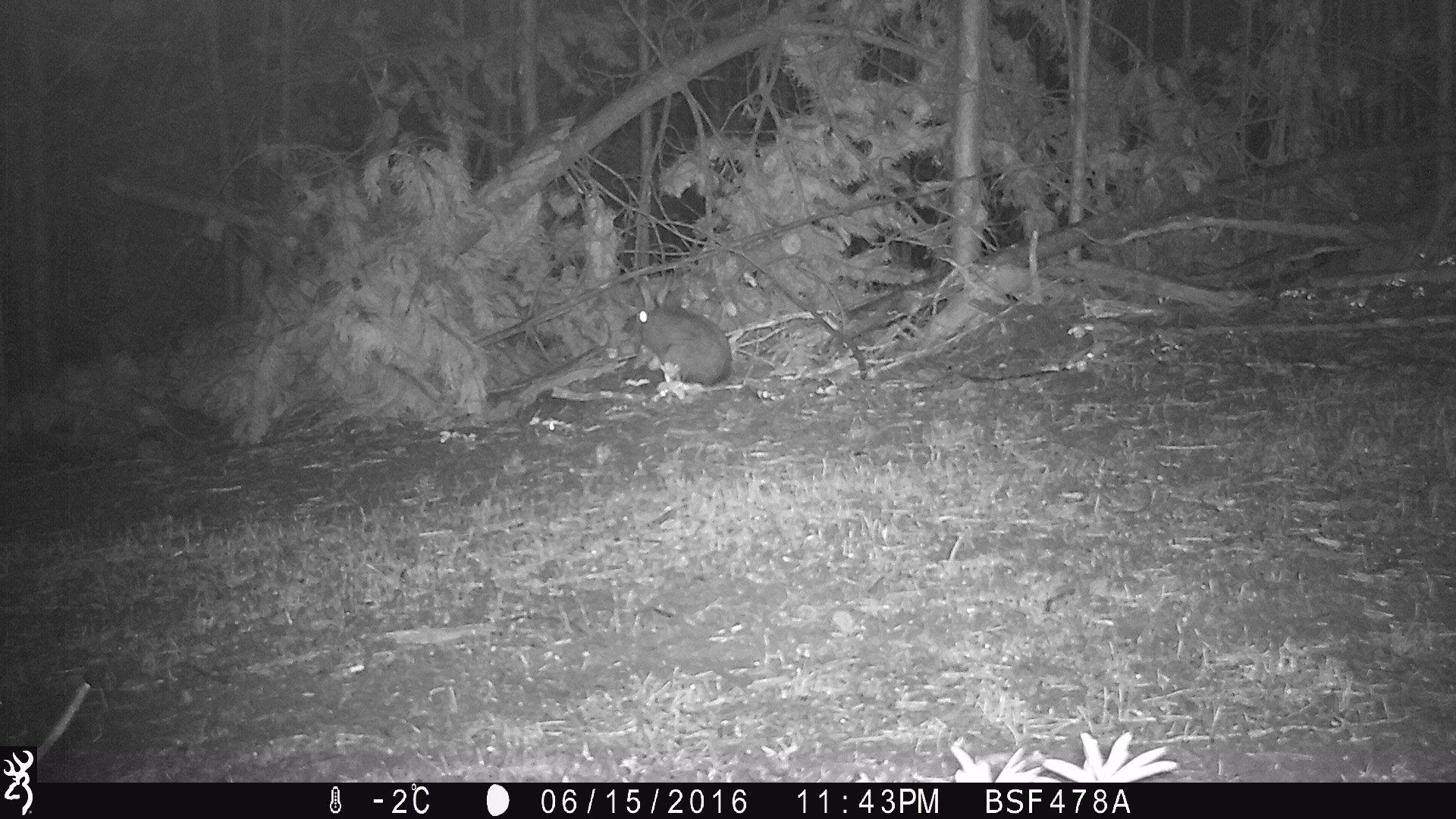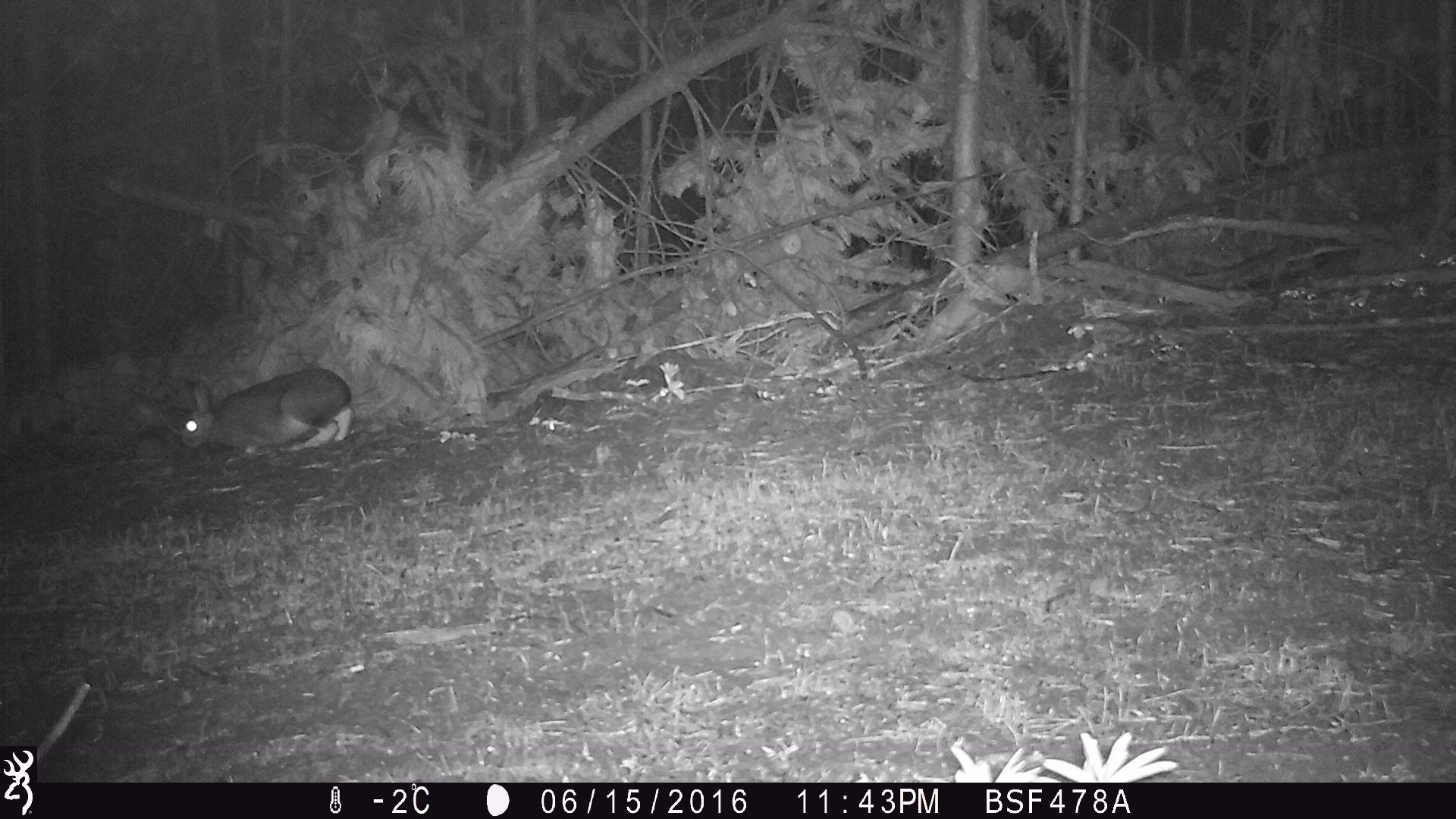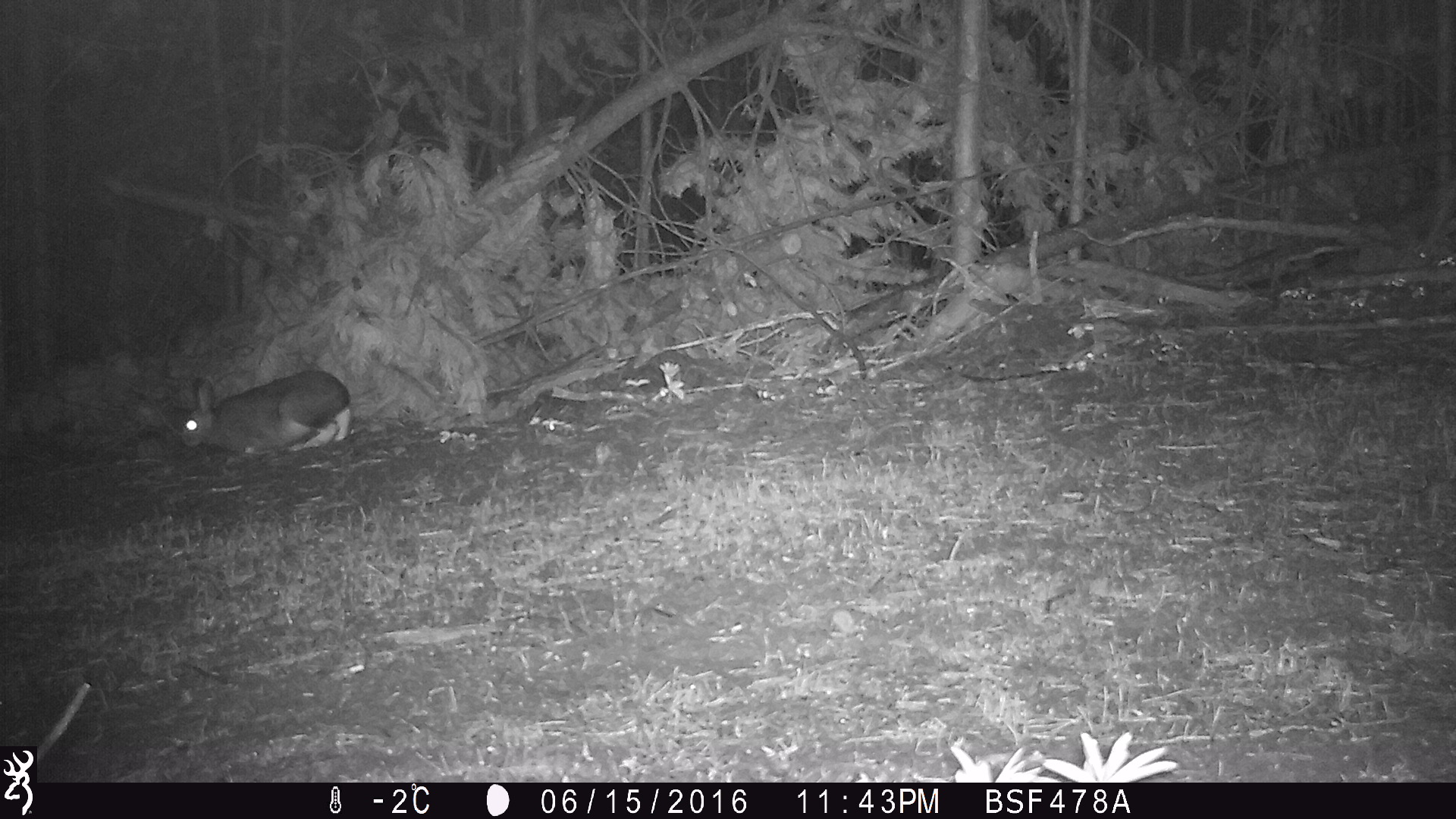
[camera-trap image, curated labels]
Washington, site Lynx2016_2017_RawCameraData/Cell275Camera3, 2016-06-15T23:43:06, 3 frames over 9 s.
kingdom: Animalia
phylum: Chordata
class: Mammalia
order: Lagomorpha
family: Leporidae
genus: Lepus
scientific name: Lepus americanus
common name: snowshoe hare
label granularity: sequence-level